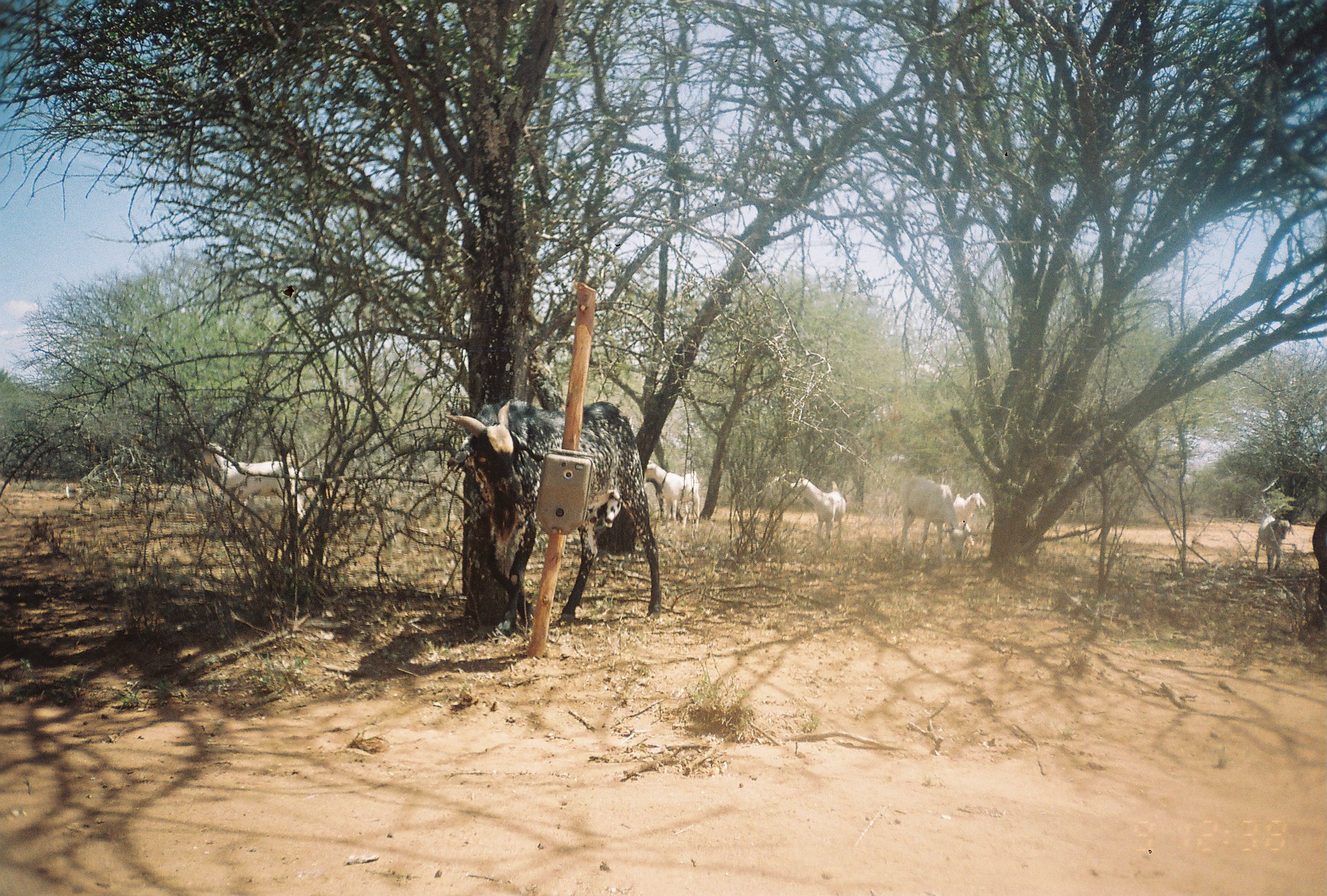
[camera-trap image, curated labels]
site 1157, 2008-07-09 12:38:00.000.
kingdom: Animalia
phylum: Chordata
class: Mammalia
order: Artiodactyla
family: Bovidae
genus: Capra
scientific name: Capra aegagrus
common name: wild goat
Capra aegagrus (wild goat), count 9.